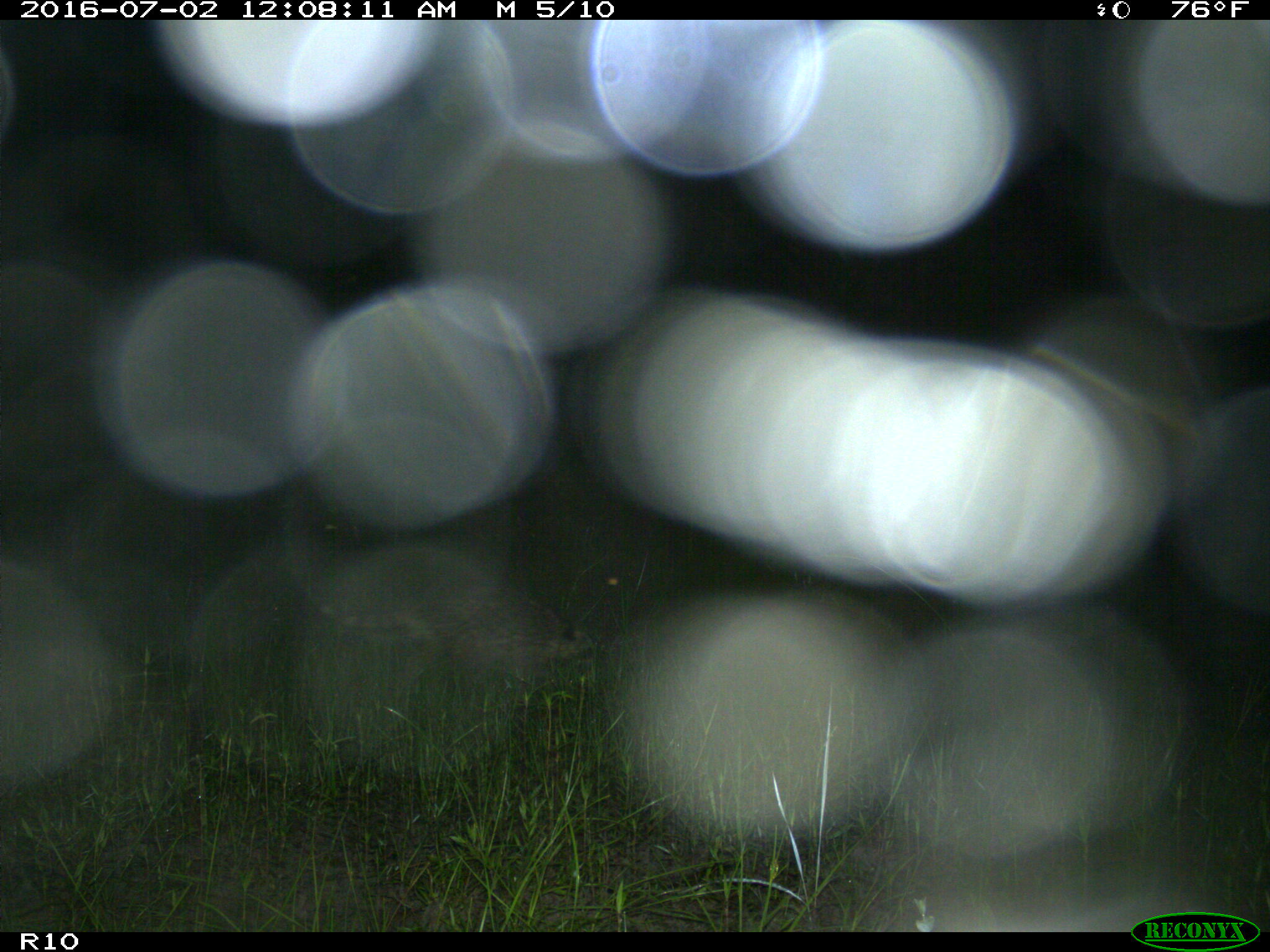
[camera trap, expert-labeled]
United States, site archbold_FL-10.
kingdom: Animalia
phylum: Chordata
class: Mammalia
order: Carnivora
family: Procyonidae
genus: Procyon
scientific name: Procyon lotor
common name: common raccoon